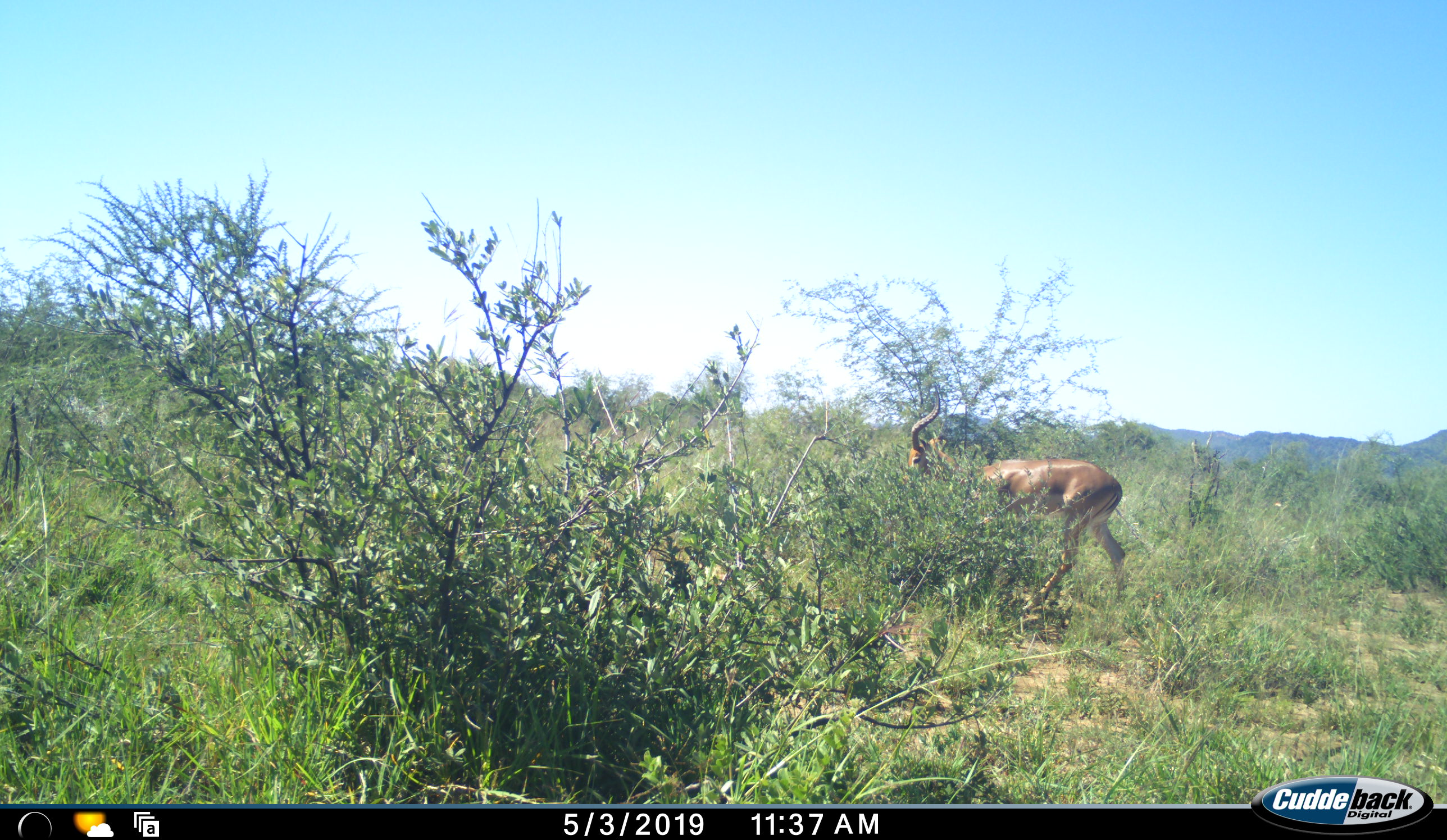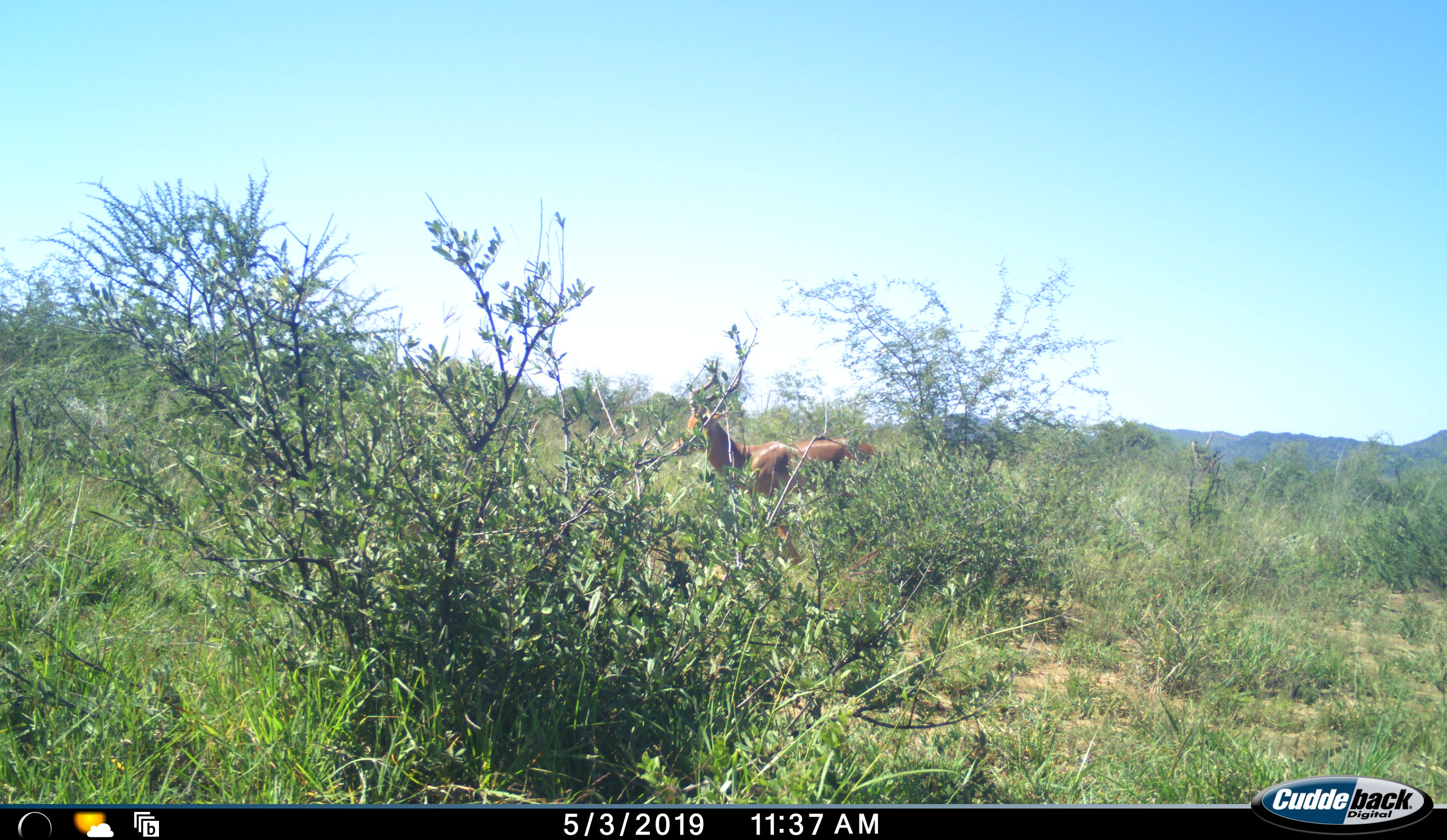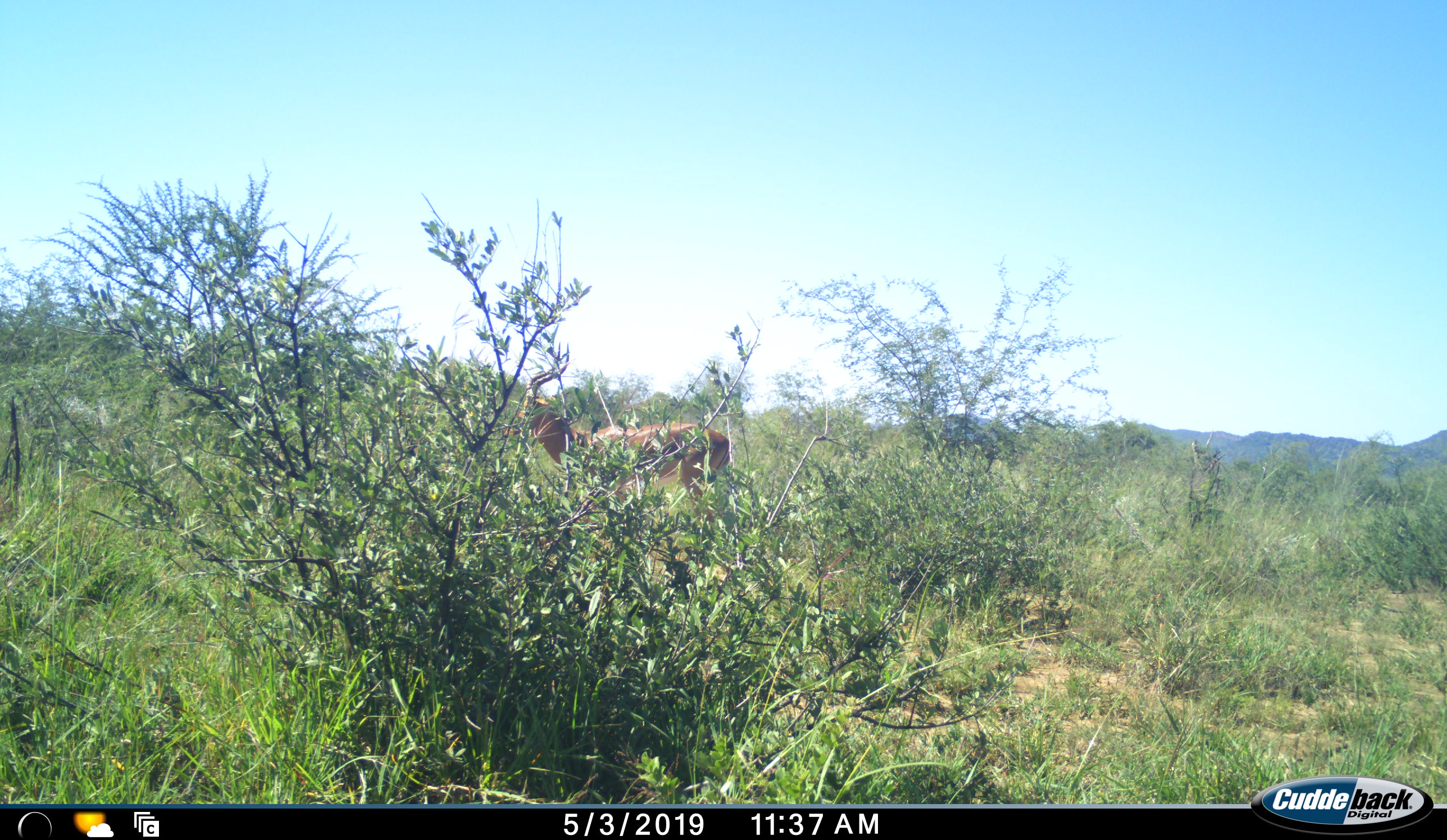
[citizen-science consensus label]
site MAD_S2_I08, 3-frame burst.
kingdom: Animalia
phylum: Chordata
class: Mammalia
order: Artiodactyla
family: Bovidae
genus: Aepyceros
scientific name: Aepyceros melampus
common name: impala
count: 1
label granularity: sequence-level